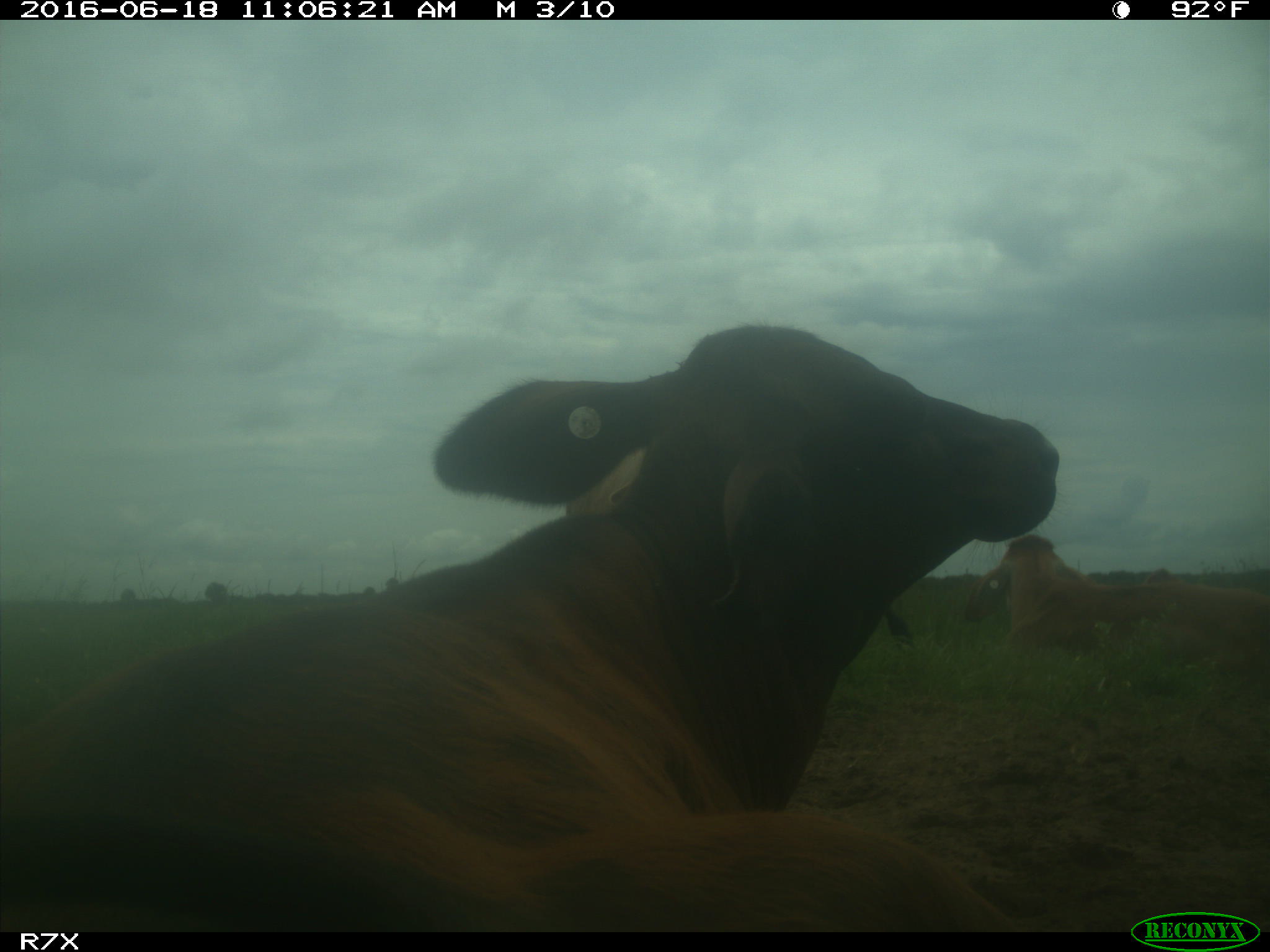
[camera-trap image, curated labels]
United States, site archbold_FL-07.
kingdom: Animalia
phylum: Chordata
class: Mammalia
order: Artiodactyla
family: Bovidae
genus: Bos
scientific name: Bos taurus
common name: domestic cow